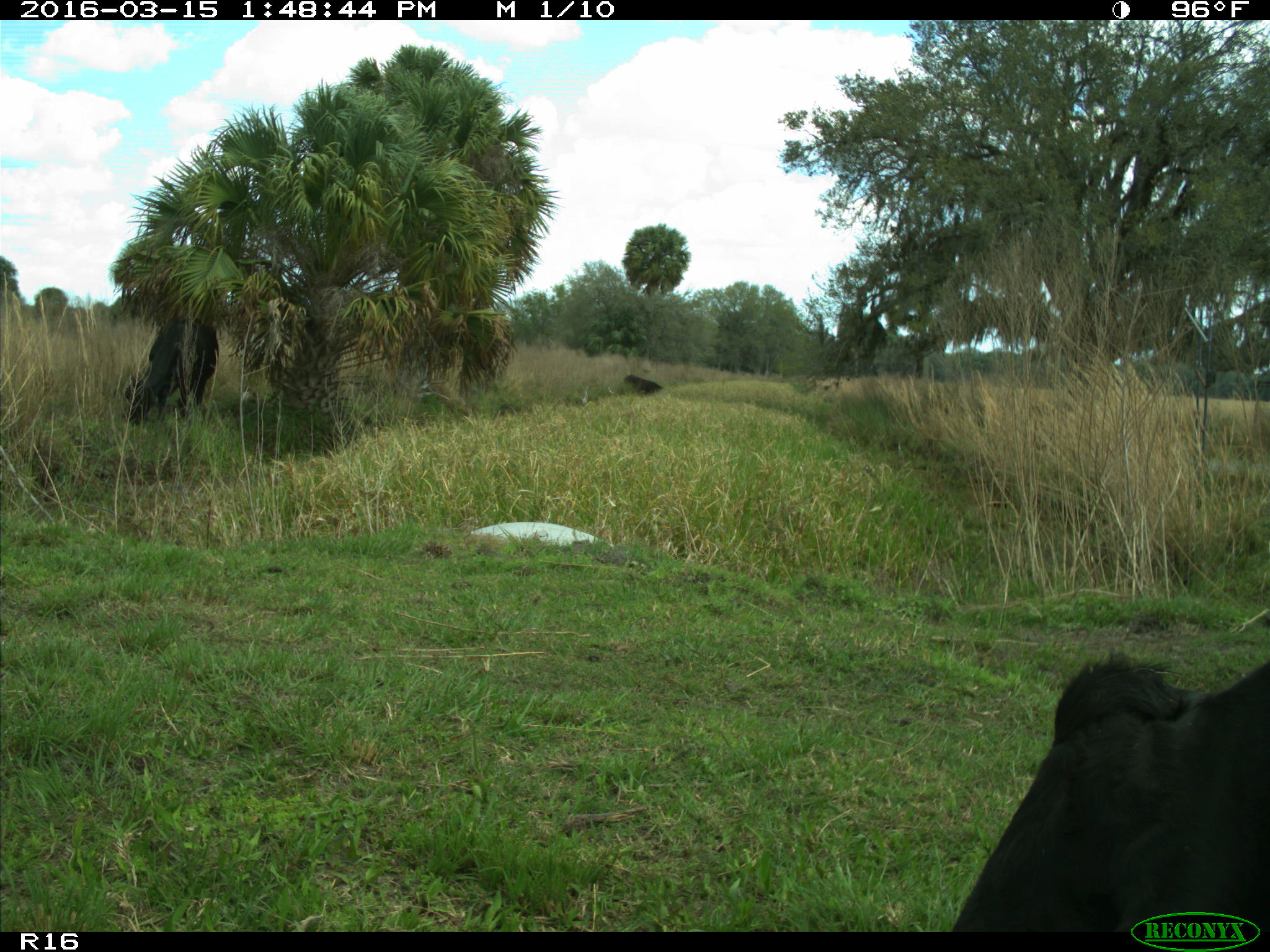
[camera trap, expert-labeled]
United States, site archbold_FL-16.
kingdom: Animalia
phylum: Chordata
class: Mammalia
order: Artiodactyla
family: Bovidae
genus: Bos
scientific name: Bos taurus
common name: domestic cow